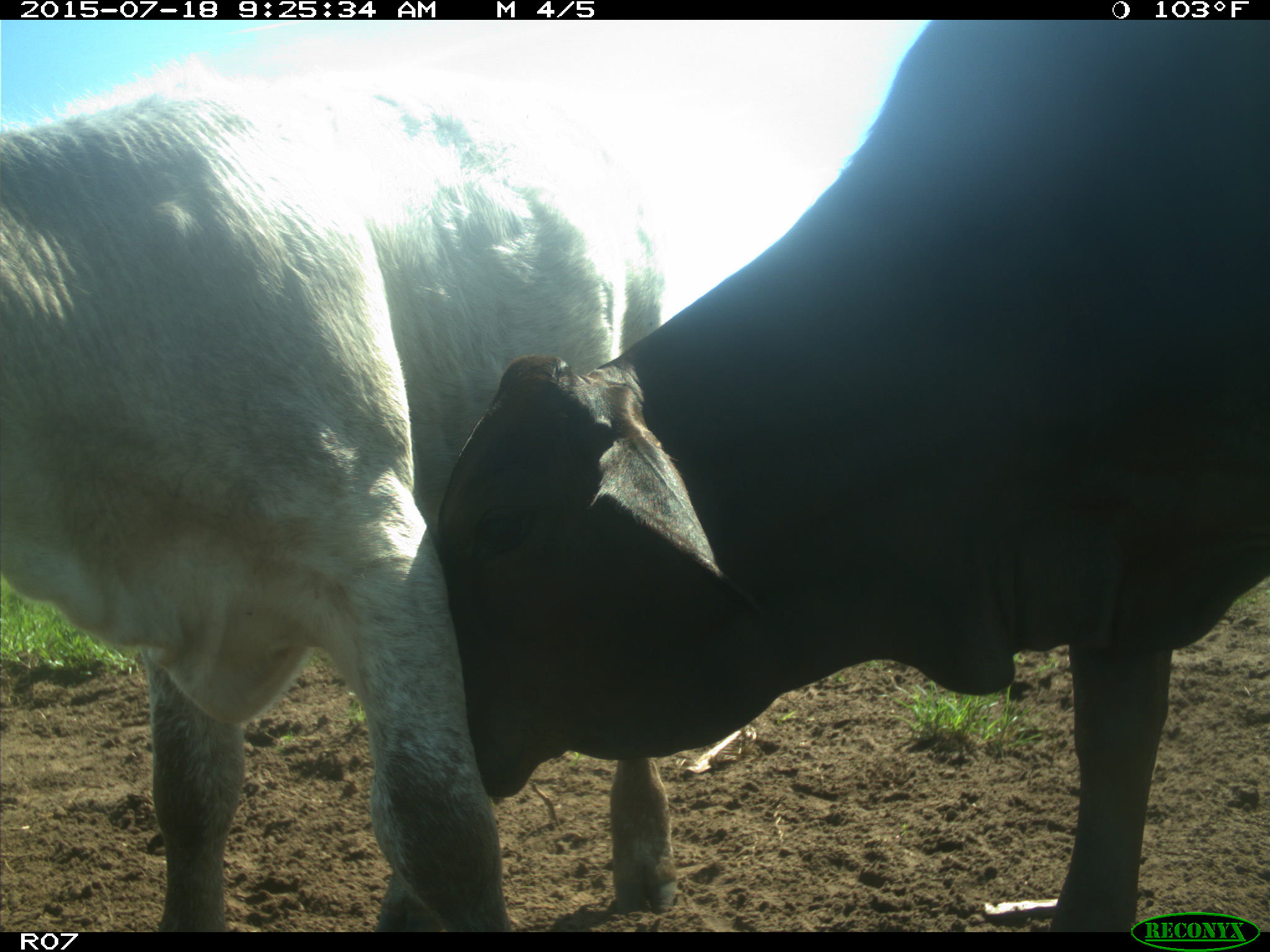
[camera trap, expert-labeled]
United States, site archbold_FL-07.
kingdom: Animalia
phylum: Chordata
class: Mammalia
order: Artiodactyla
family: Bovidae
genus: Bos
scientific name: Bos taurus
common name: domestic cow